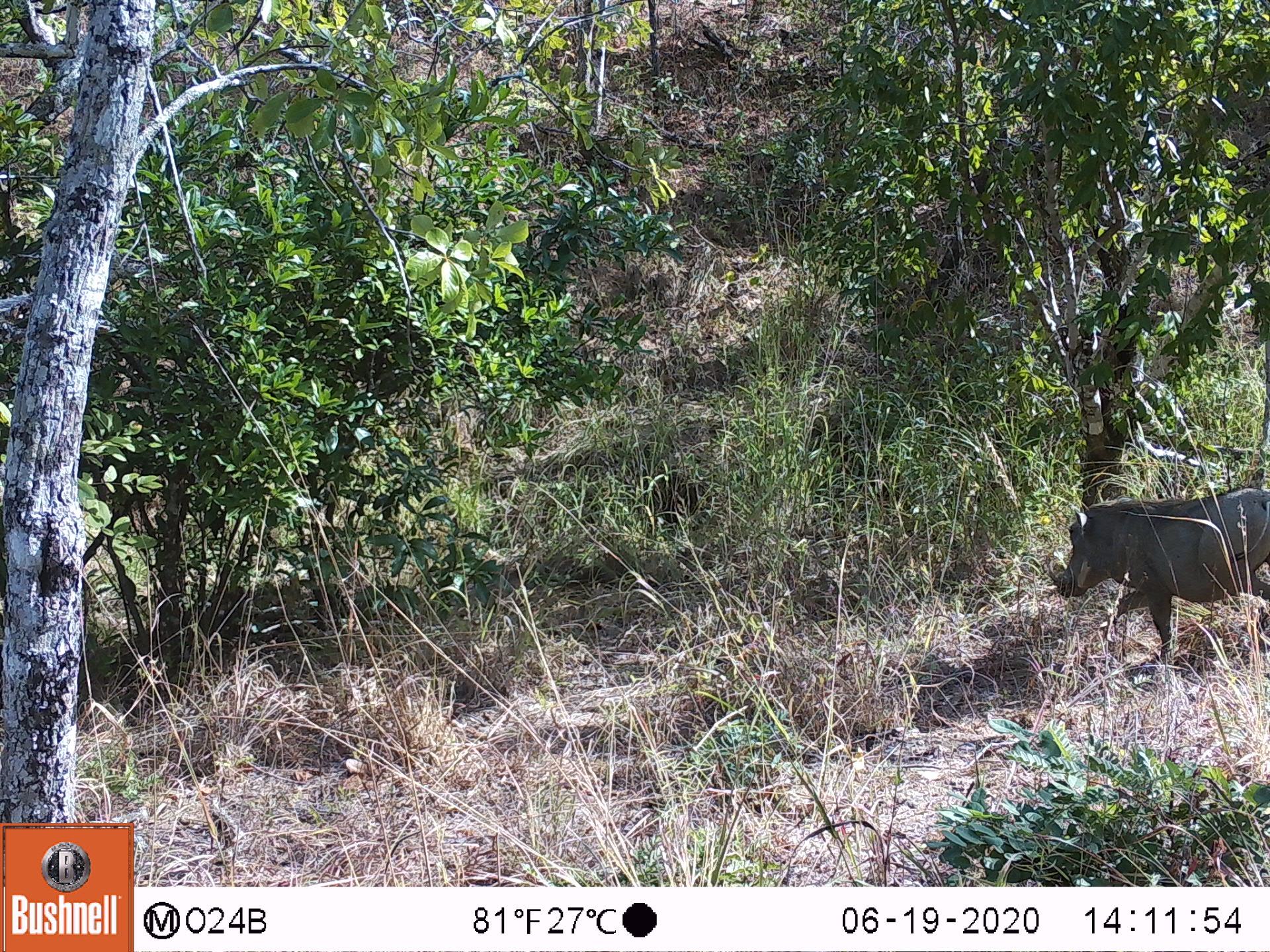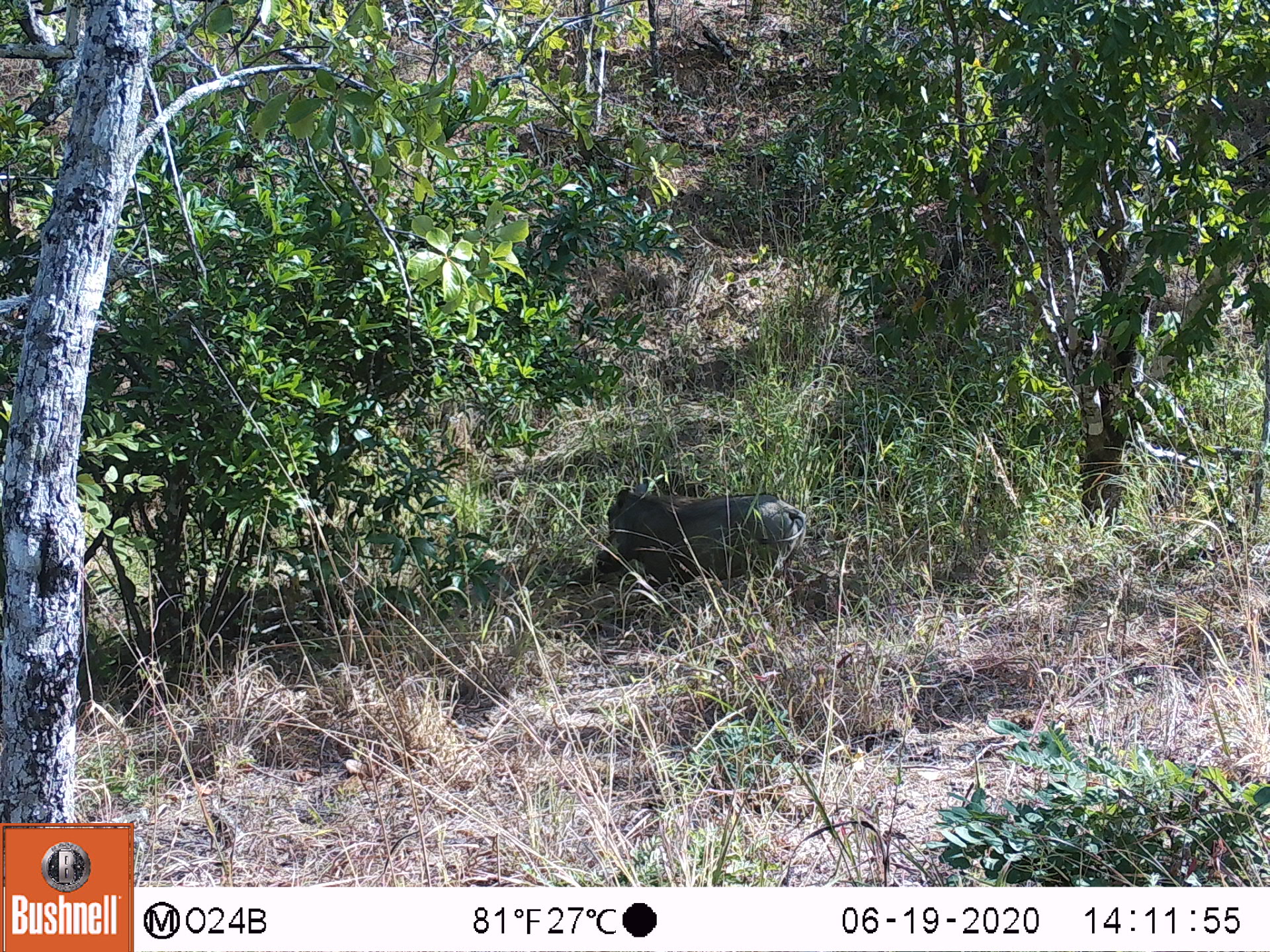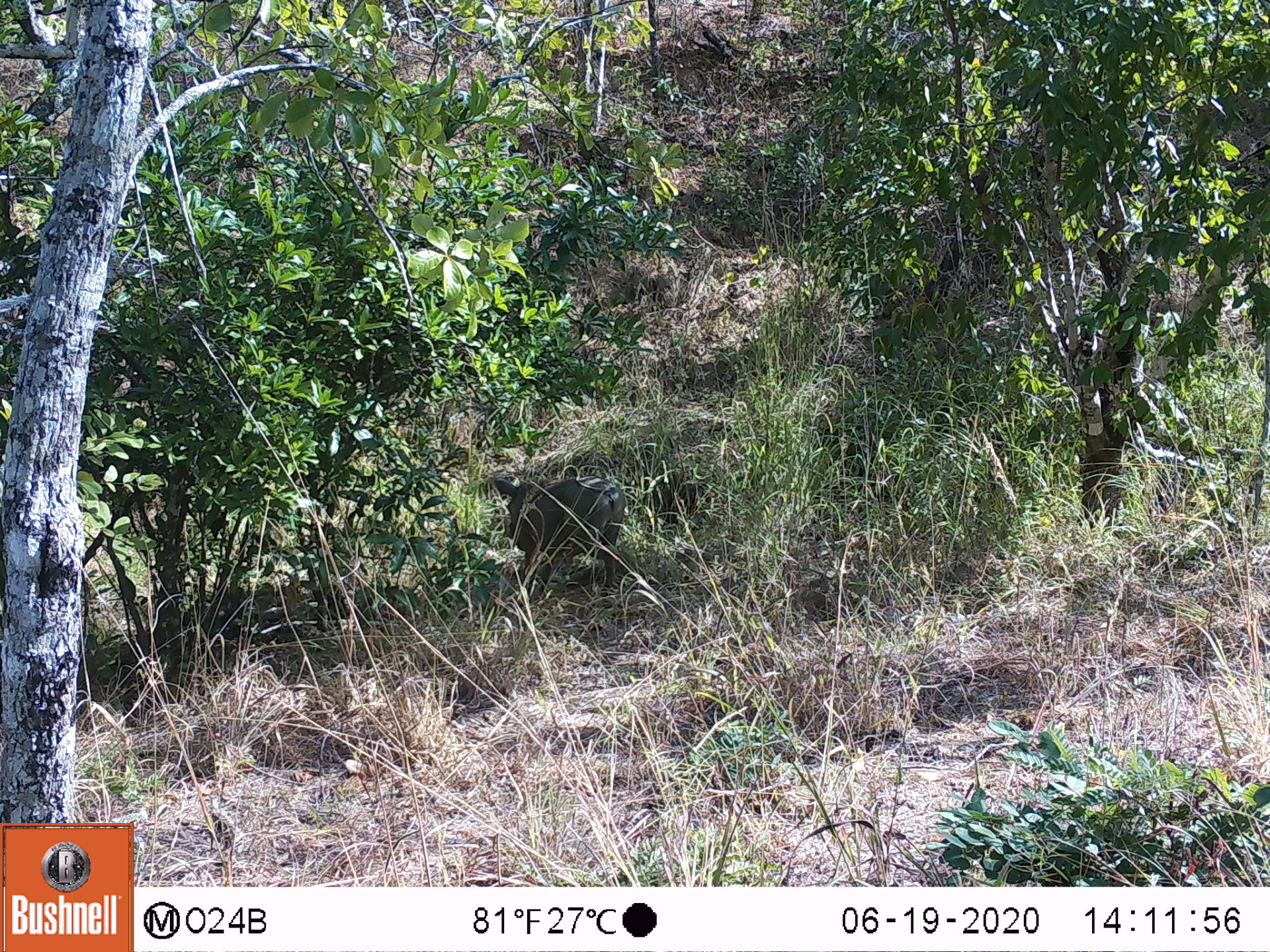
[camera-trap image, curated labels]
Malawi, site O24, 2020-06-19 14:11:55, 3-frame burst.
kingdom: Animalia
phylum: Chordata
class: Mammalia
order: Artiodactyla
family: Suidae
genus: Phacochoerus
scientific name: Phacochoerus africanus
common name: common warthog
Common warthog (Phacochoerus africanus), count 1.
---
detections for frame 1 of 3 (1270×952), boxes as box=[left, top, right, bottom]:
common warthog: box=[1044, 474, 1266, 674]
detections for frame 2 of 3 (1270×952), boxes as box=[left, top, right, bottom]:
common warthog: box=[590, 482, 813, 594]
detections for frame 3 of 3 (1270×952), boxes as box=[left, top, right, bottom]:
common warthog: box=[488, 473, 627, 595]